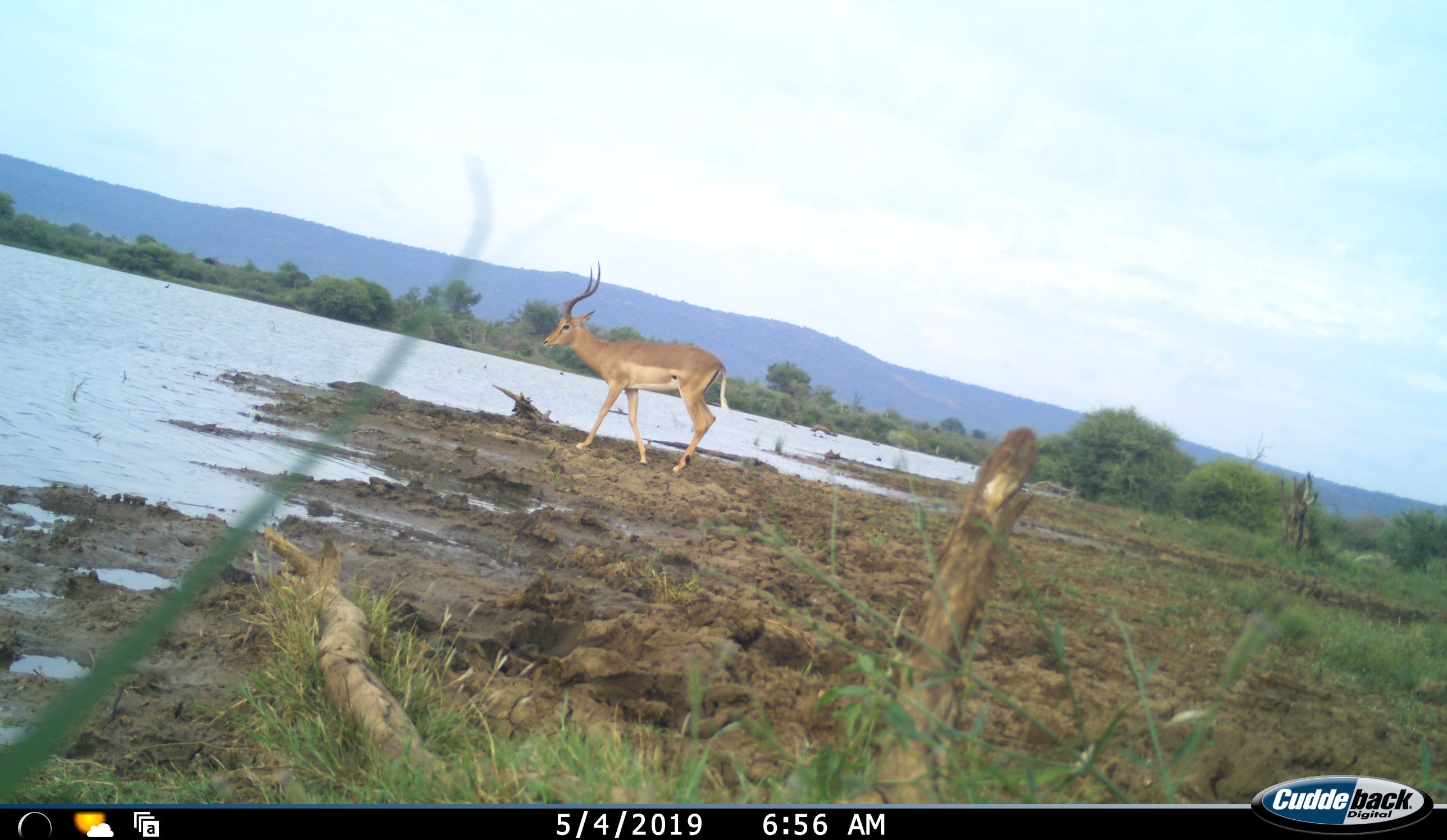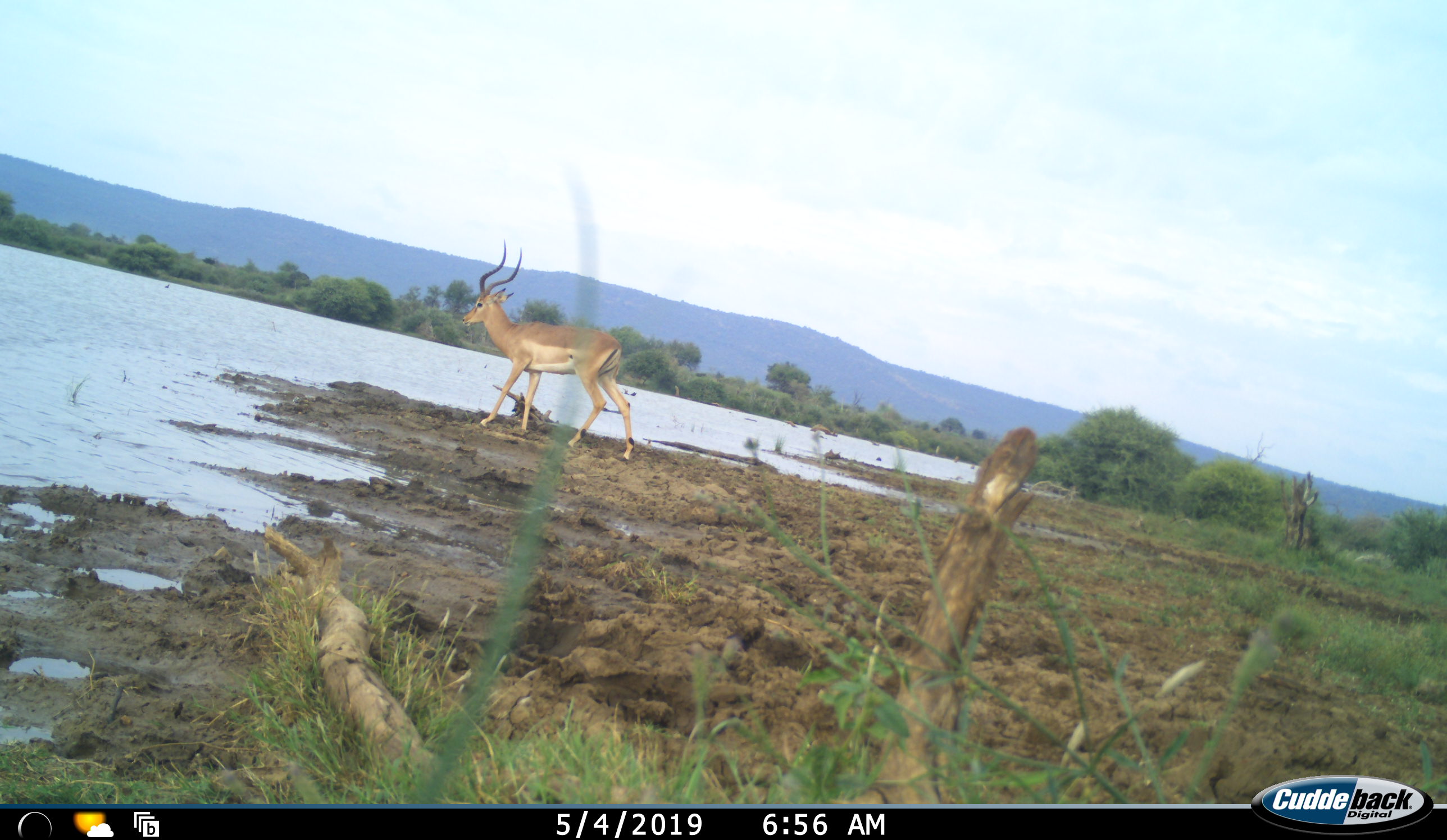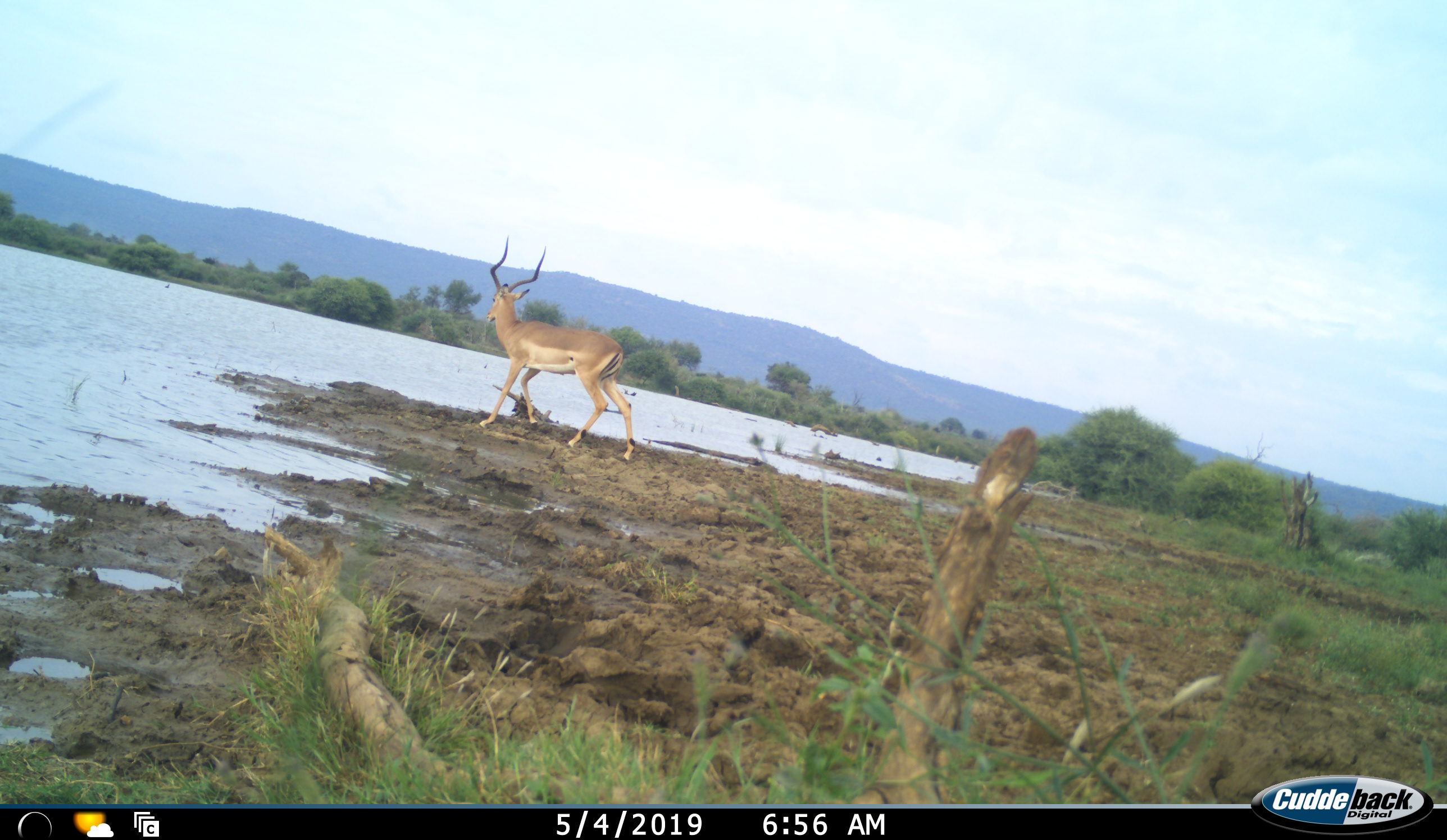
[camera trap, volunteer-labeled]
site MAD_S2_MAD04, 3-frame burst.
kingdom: Animalia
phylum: Chordata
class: Mammalia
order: Artiodactyla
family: Bovidae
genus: Aepyceros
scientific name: Aepyceros melampus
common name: impala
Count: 1.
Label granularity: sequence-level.